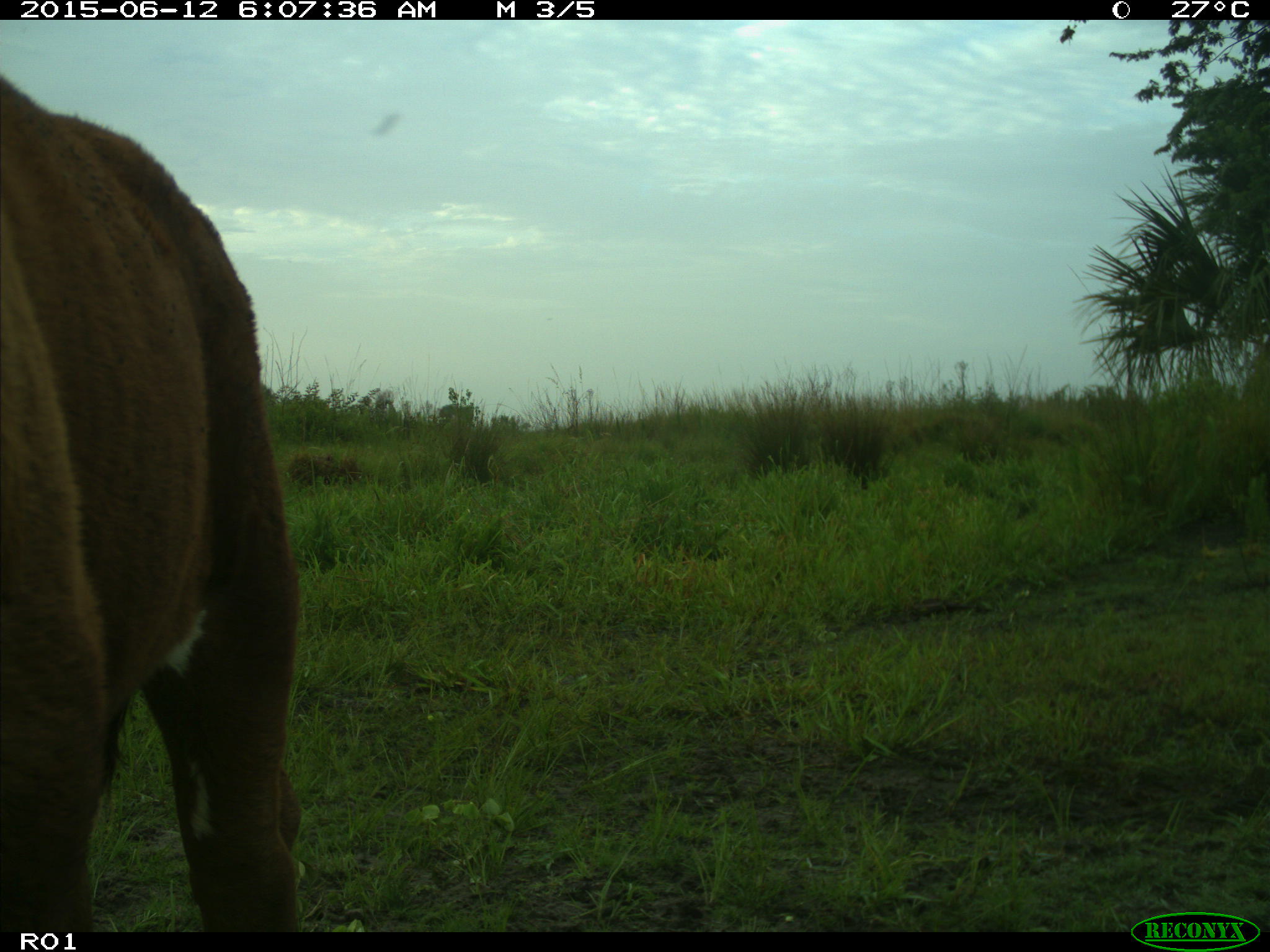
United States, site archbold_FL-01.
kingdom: Animalia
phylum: Chordata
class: Mammalia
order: Artiodactyla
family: Bovidae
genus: Bos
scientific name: Bos taurus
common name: domestic cow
Bos taurus (domestic cow).